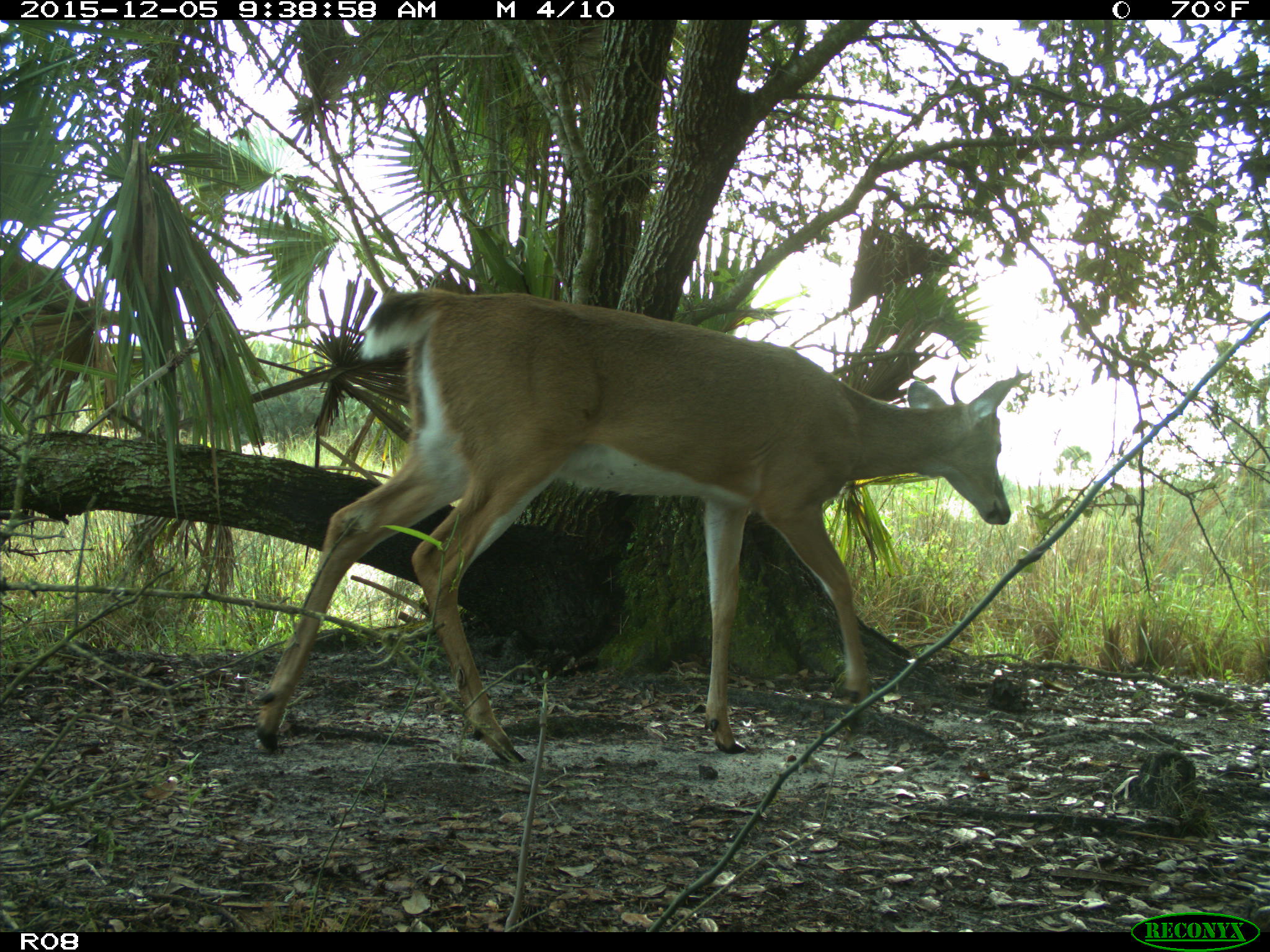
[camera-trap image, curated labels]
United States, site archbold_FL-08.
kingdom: Animalia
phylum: Chordata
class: Mammalia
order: Artiodactyla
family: Cervidae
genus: Odocoileus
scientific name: Odocoileus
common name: deer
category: unidentified deer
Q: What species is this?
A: Unidentified deer (deer) (Odocoileus).